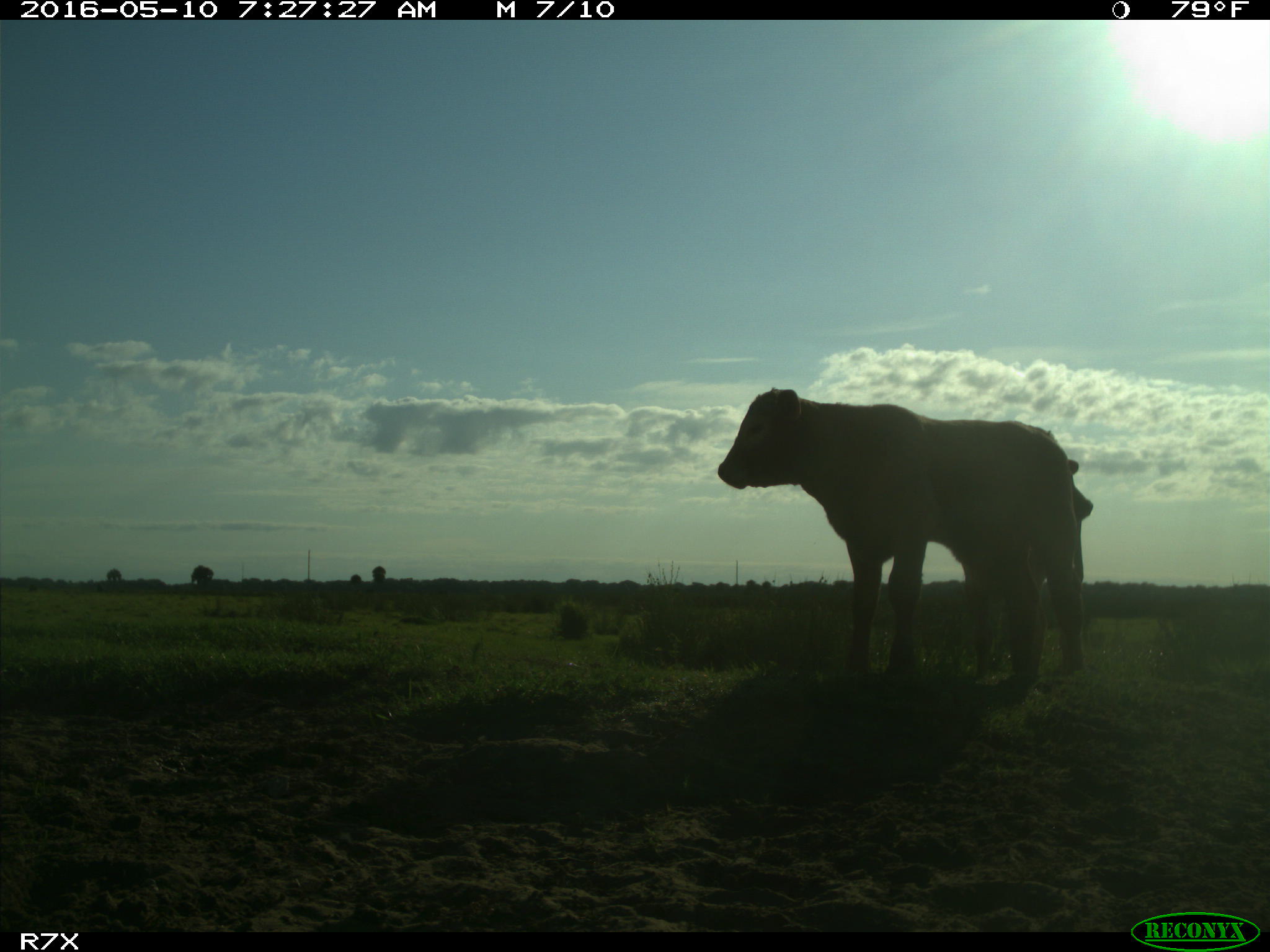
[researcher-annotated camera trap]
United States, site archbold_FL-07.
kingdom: Animalia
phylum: Chordata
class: Mammalia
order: Artiodactyla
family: Bovidae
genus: Bos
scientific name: Bos taurus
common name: domestic cow